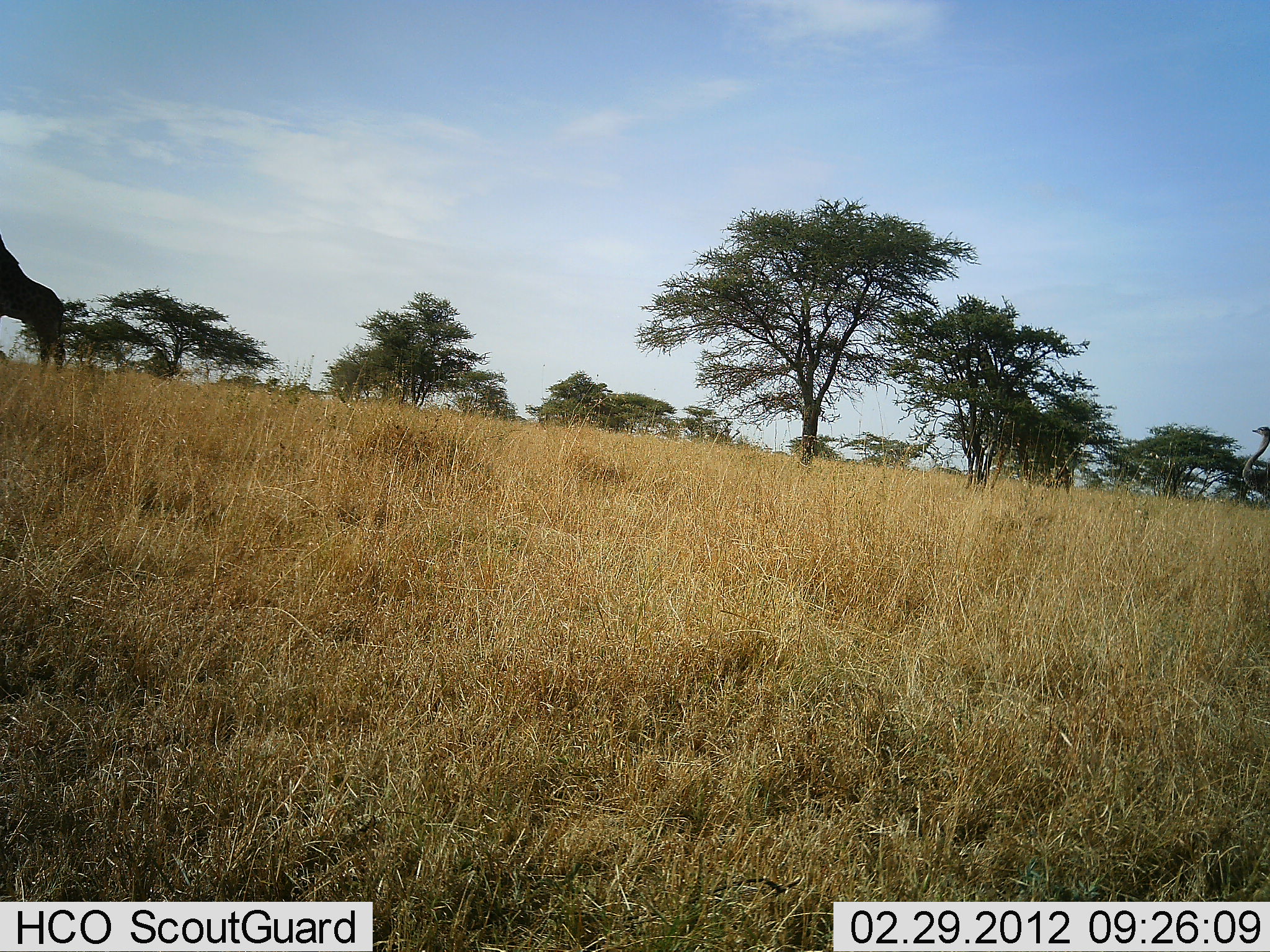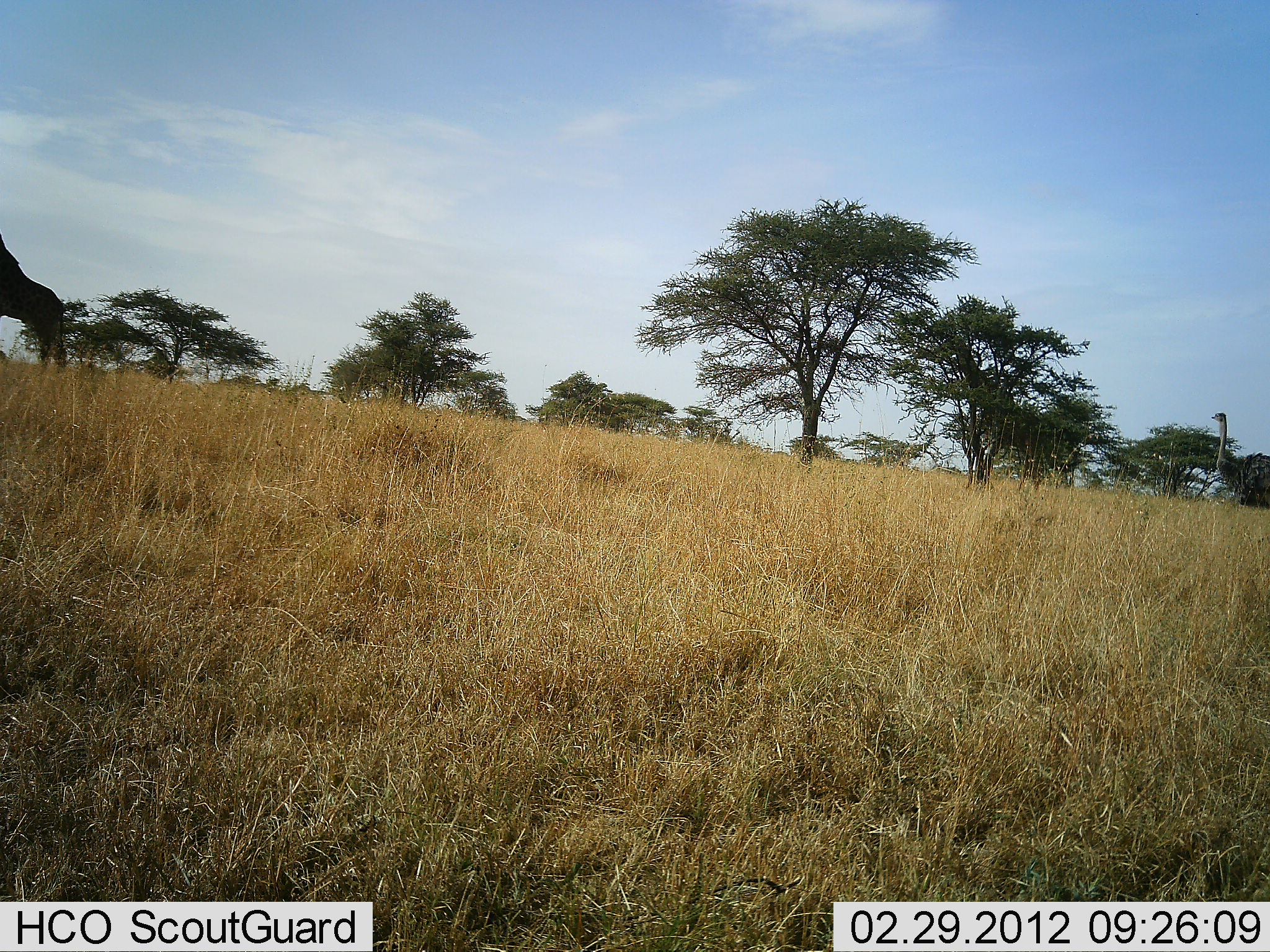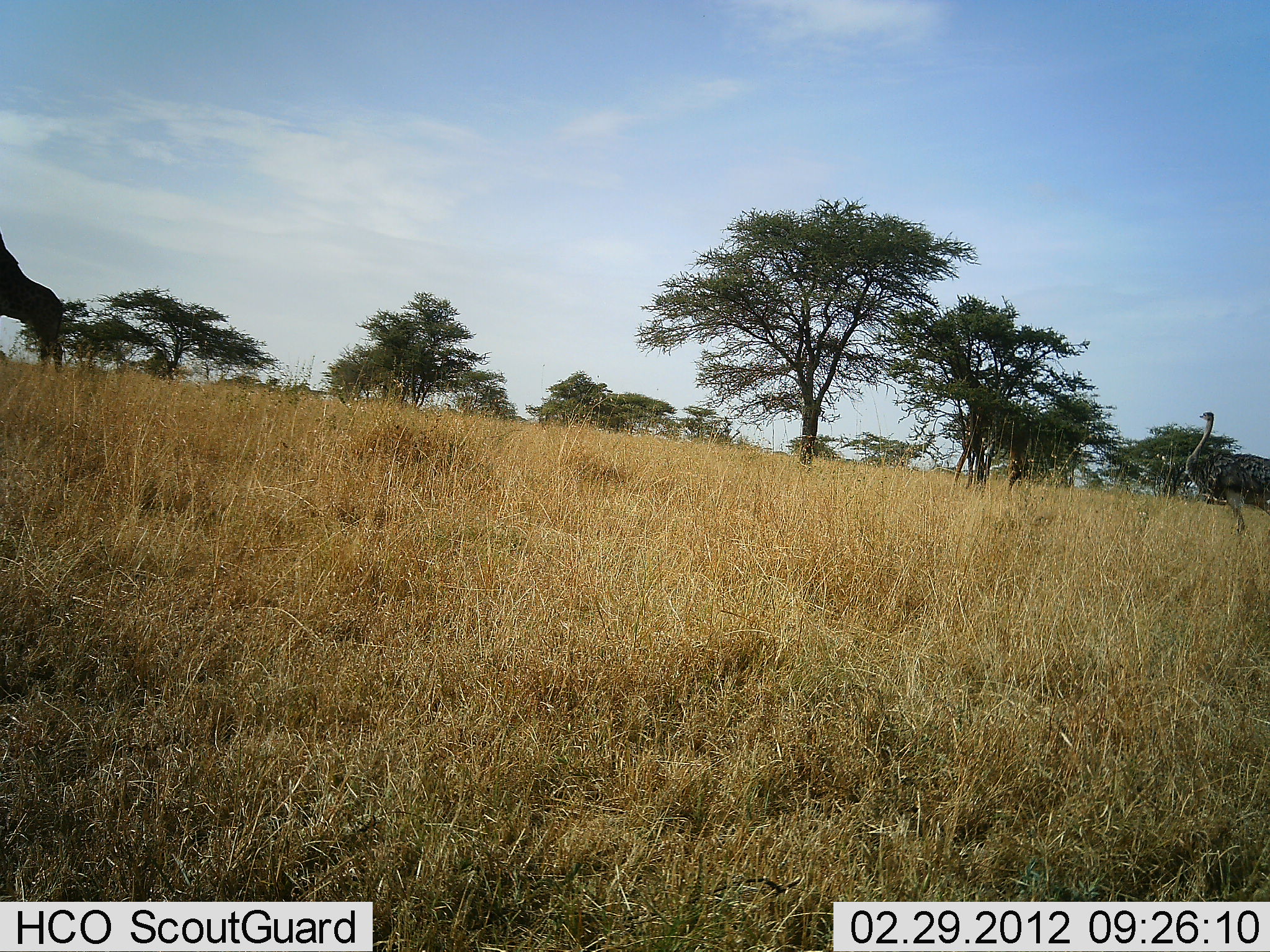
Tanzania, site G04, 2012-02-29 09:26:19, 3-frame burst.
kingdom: Animalia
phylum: Chordata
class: Mammalia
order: Artiodactyla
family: Giraffidae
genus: Giraffa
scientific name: Giraffa camelopardalis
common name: giraffe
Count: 2.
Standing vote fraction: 41%.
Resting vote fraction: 0%.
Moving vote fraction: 82%.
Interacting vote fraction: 0%.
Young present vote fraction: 0%.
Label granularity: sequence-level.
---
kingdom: Animalia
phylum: Chordata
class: Aves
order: Struthioniformes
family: Struthionidae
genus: Struthio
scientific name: Struthio camelus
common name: ostrich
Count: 1.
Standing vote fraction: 12%.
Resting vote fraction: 0%.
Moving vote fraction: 94%.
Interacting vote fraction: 0%.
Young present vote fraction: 0%.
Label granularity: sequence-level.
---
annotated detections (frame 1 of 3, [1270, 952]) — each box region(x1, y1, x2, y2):
animal: region(0, 234, 63, 376); region(1242, 427, 1270, 506)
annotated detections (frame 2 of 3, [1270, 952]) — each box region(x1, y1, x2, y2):
animal: region(0, 234, 69, 373); region(1211, 411, 1270, 510)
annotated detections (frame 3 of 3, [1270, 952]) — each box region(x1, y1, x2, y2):
animal: region(1187, 410, 1269, 535); region(1, 231, 63, 369)